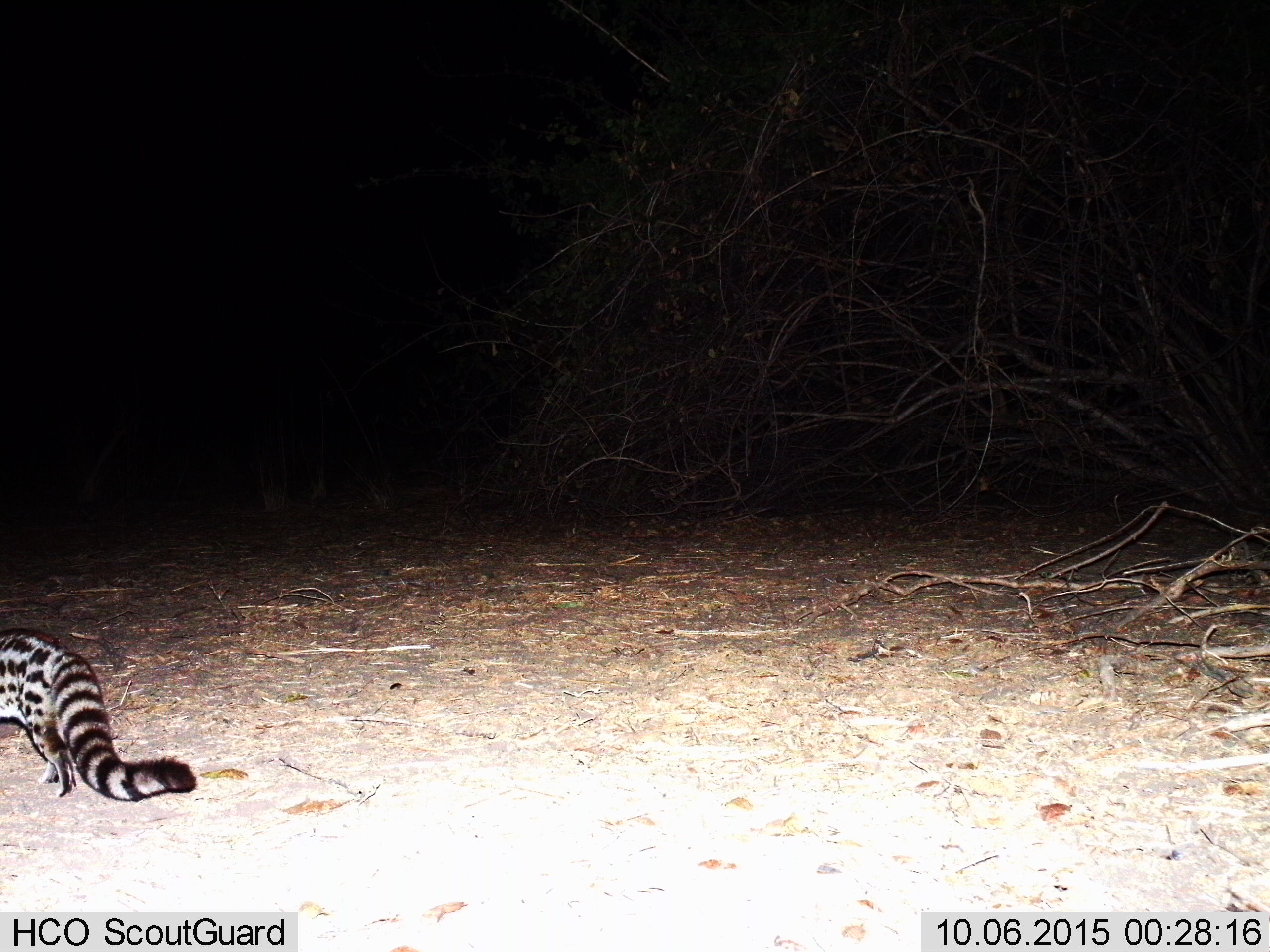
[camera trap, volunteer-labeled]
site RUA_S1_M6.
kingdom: Animalia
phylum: Chordata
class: Mammalia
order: Carnivora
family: Viverridae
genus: Genetta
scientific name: Genetta genetta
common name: small-spotted genet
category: genetcommonsmallspotted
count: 1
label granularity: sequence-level